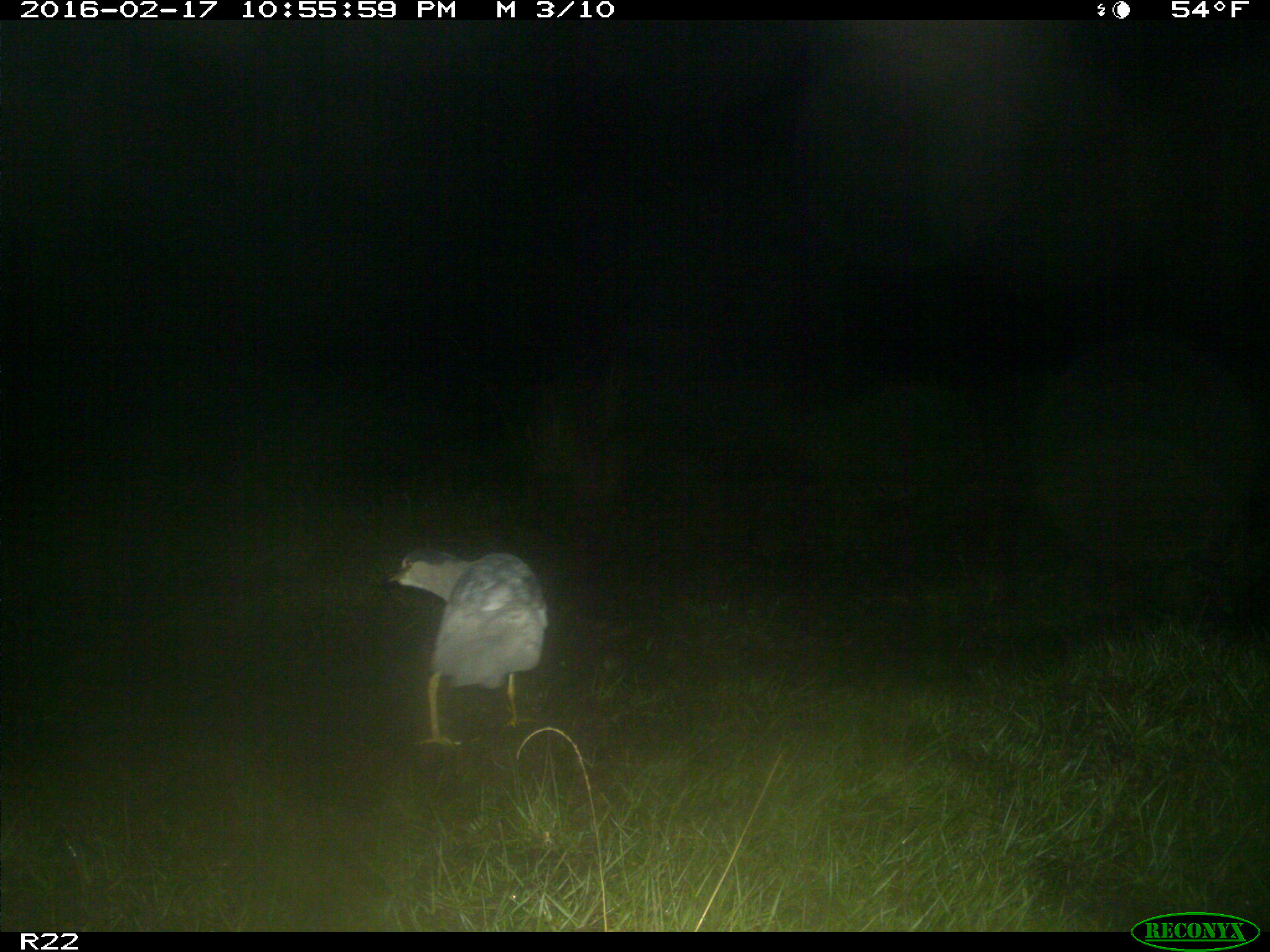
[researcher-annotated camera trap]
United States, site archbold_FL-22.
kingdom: Animalia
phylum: Chordata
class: Mammalia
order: Artiodactyla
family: Bovidae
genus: Bos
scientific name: Bos taurus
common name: domestic cow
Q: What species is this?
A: Bos taurus (domestic cow).